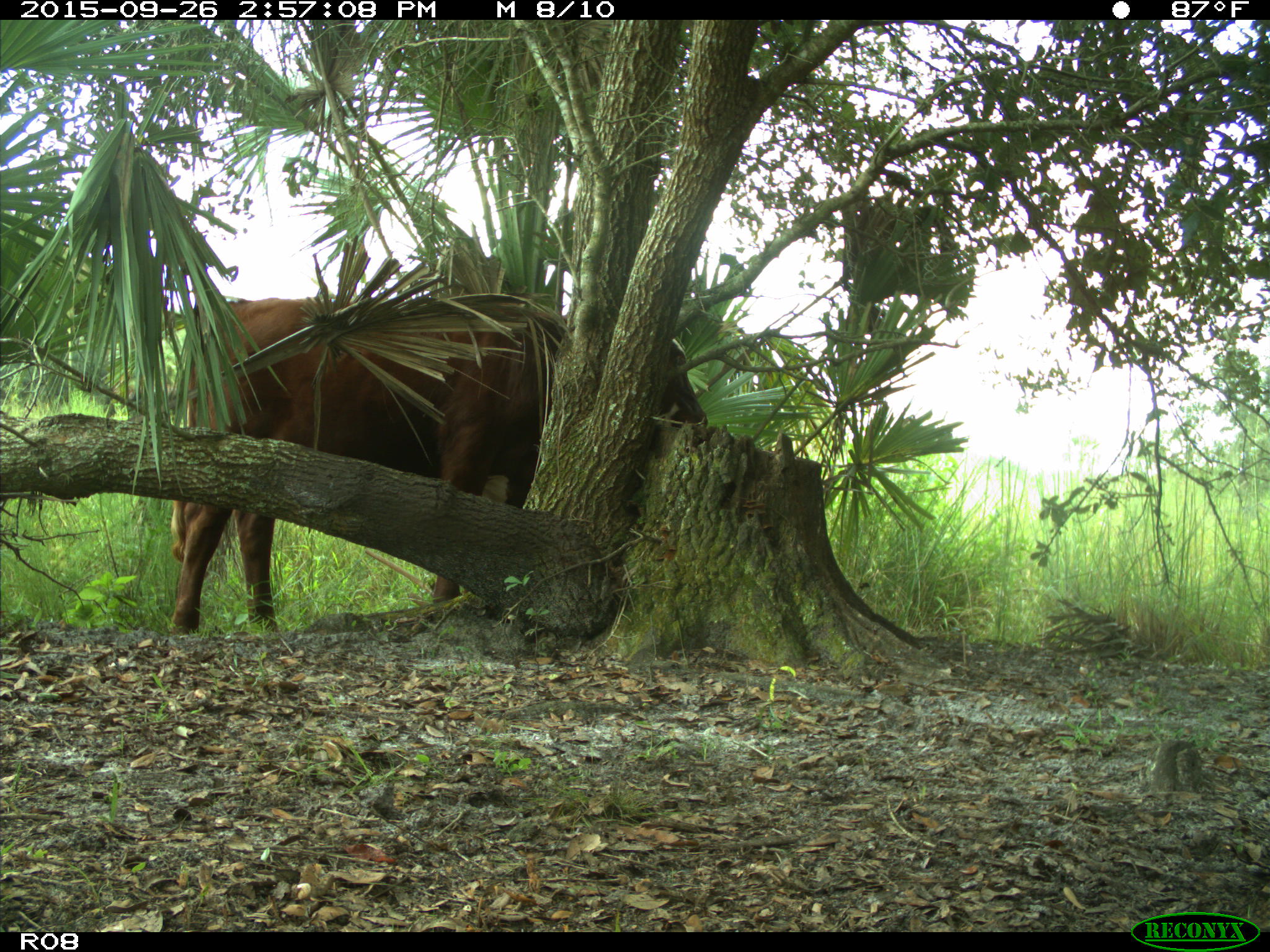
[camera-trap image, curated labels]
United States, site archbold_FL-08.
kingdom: Animalia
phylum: Chordata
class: Mammalia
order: Artiodactyla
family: Bovidae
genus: Bos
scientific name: Bos taurus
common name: domestic cow